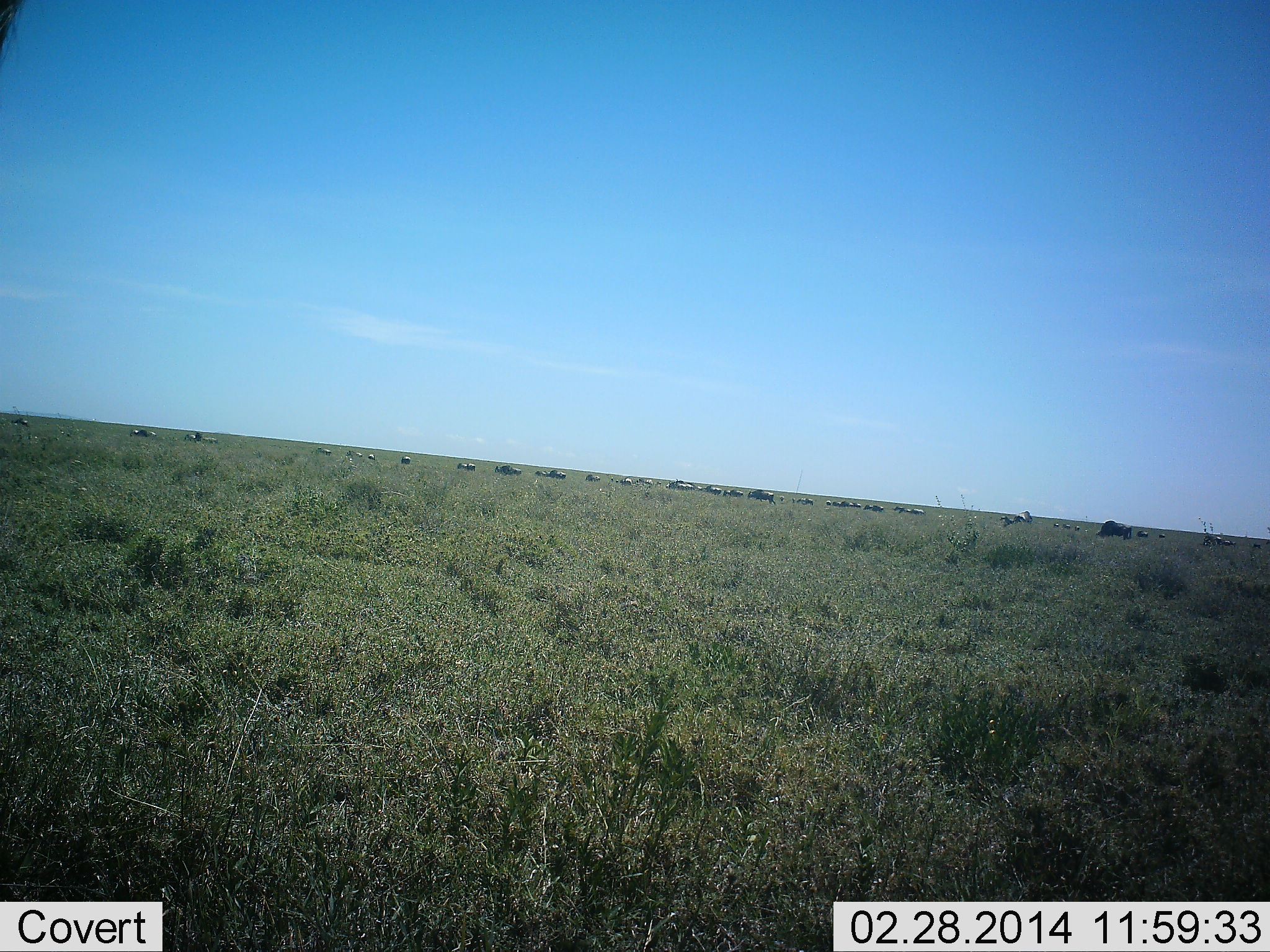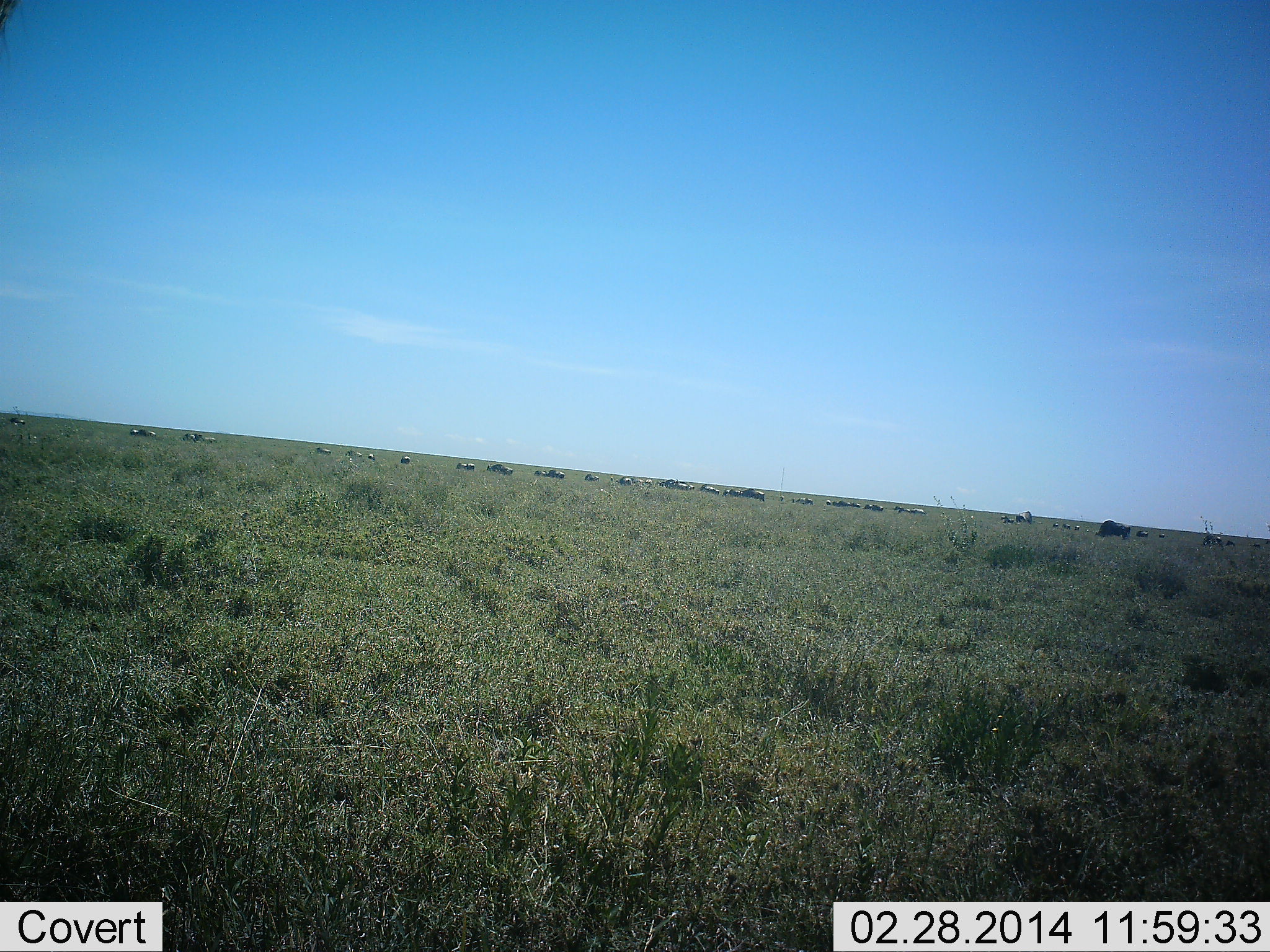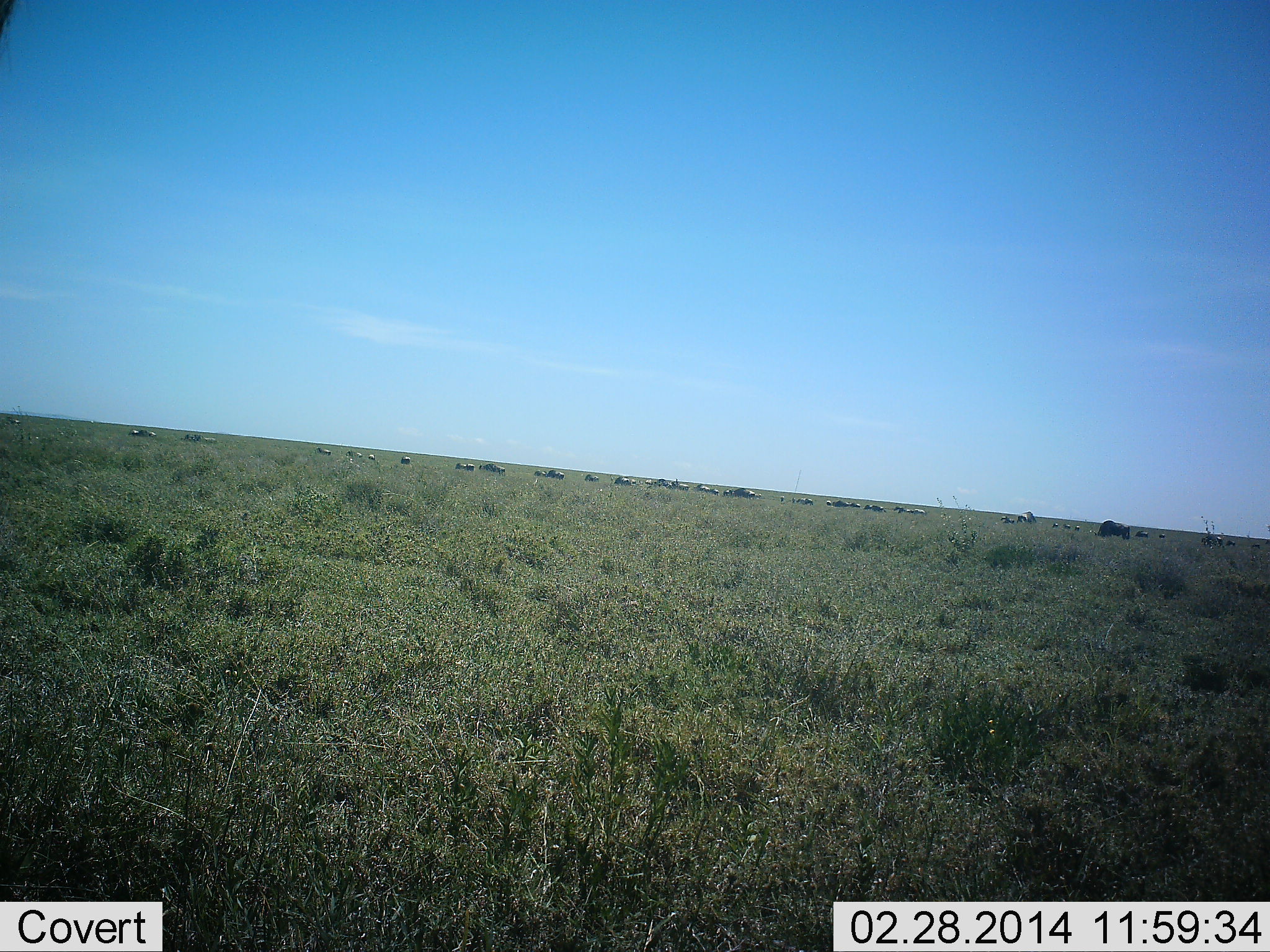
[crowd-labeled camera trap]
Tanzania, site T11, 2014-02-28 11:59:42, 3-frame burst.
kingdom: Animalia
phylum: Chordata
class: Mammalia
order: Artiodactyla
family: Bovidae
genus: Connochaetes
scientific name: Connochaetes taurinus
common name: blue wildebeest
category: wildebeest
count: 11-50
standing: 30%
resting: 0%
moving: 90%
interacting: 0%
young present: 0%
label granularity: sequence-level